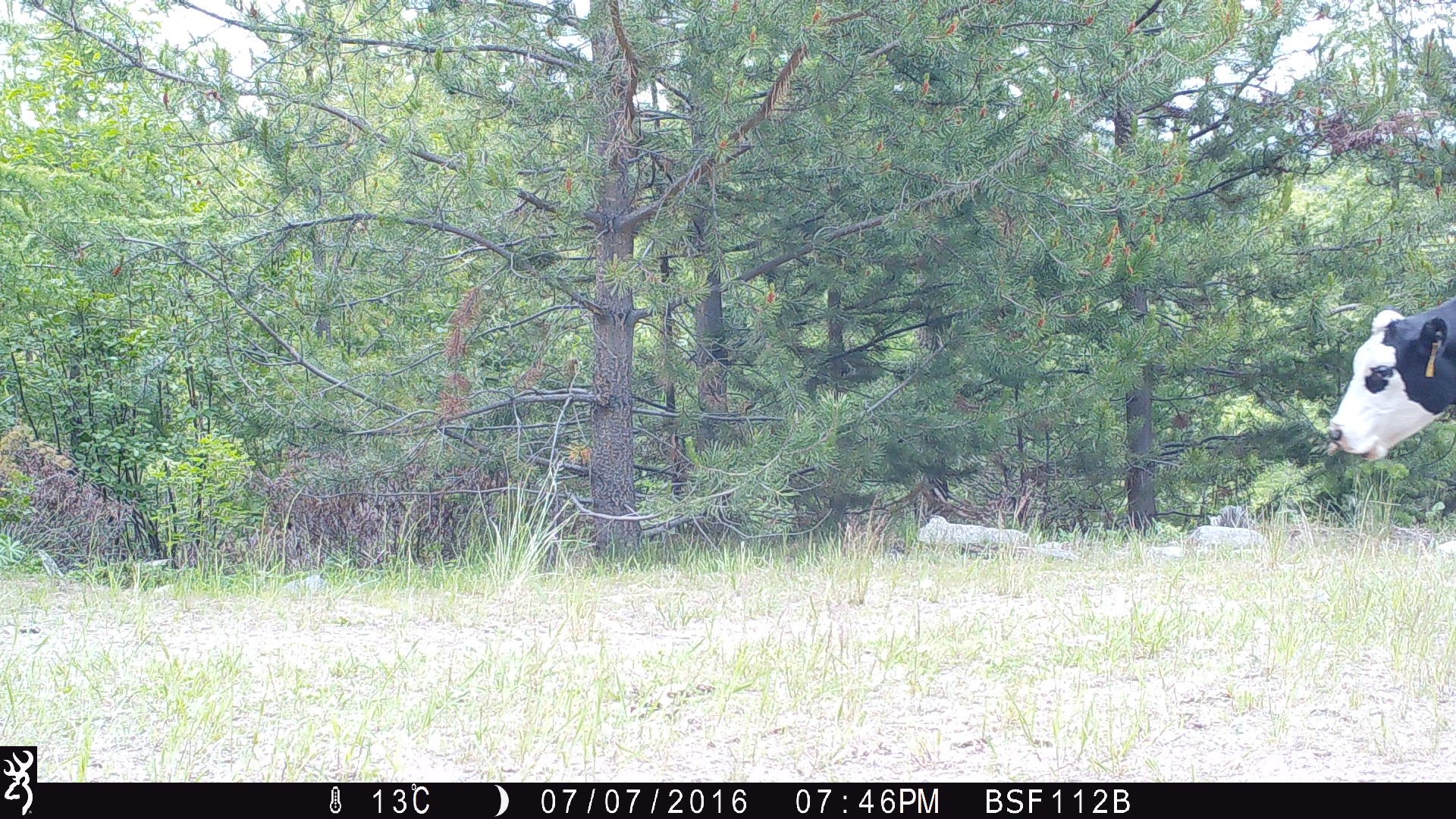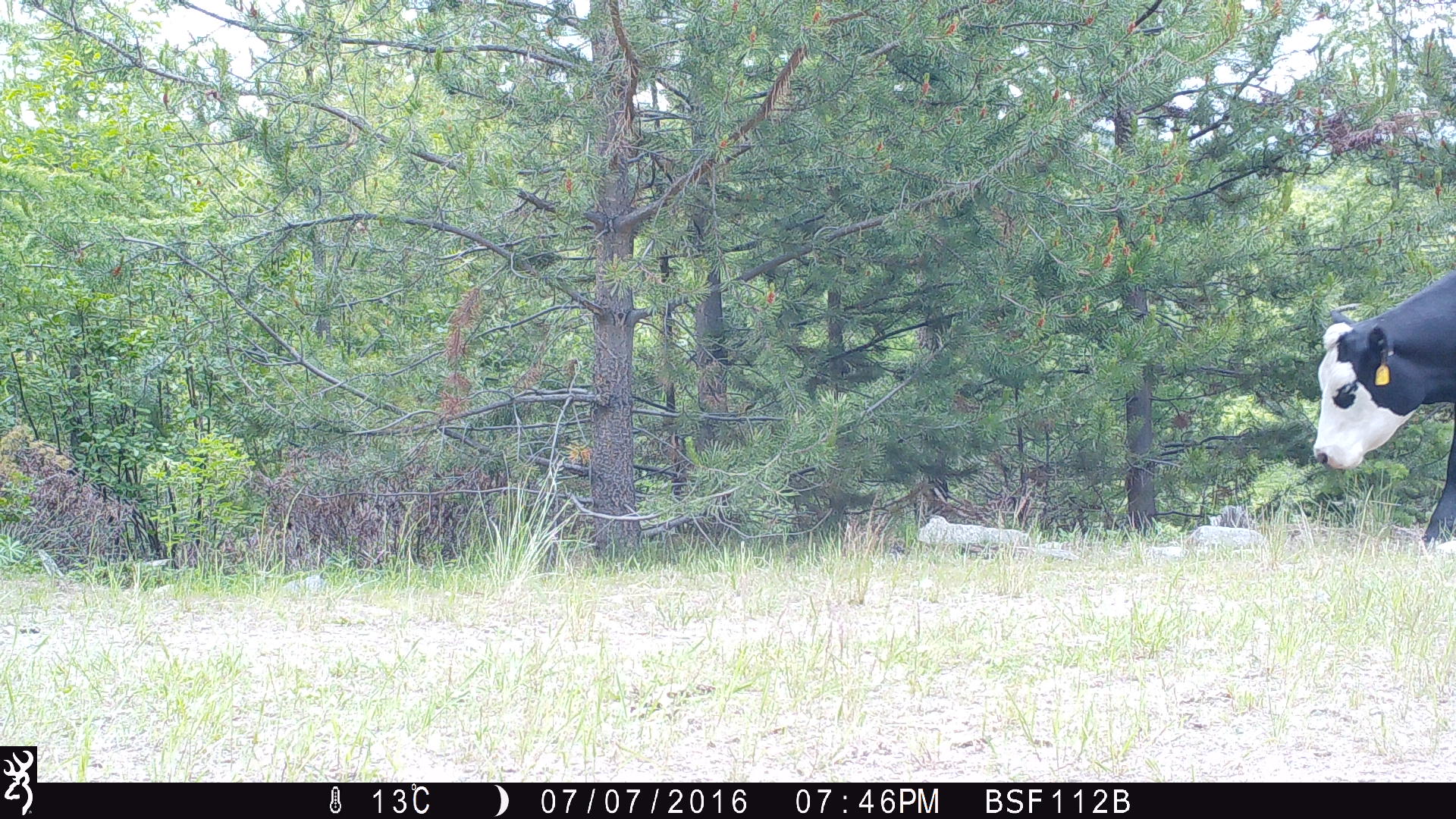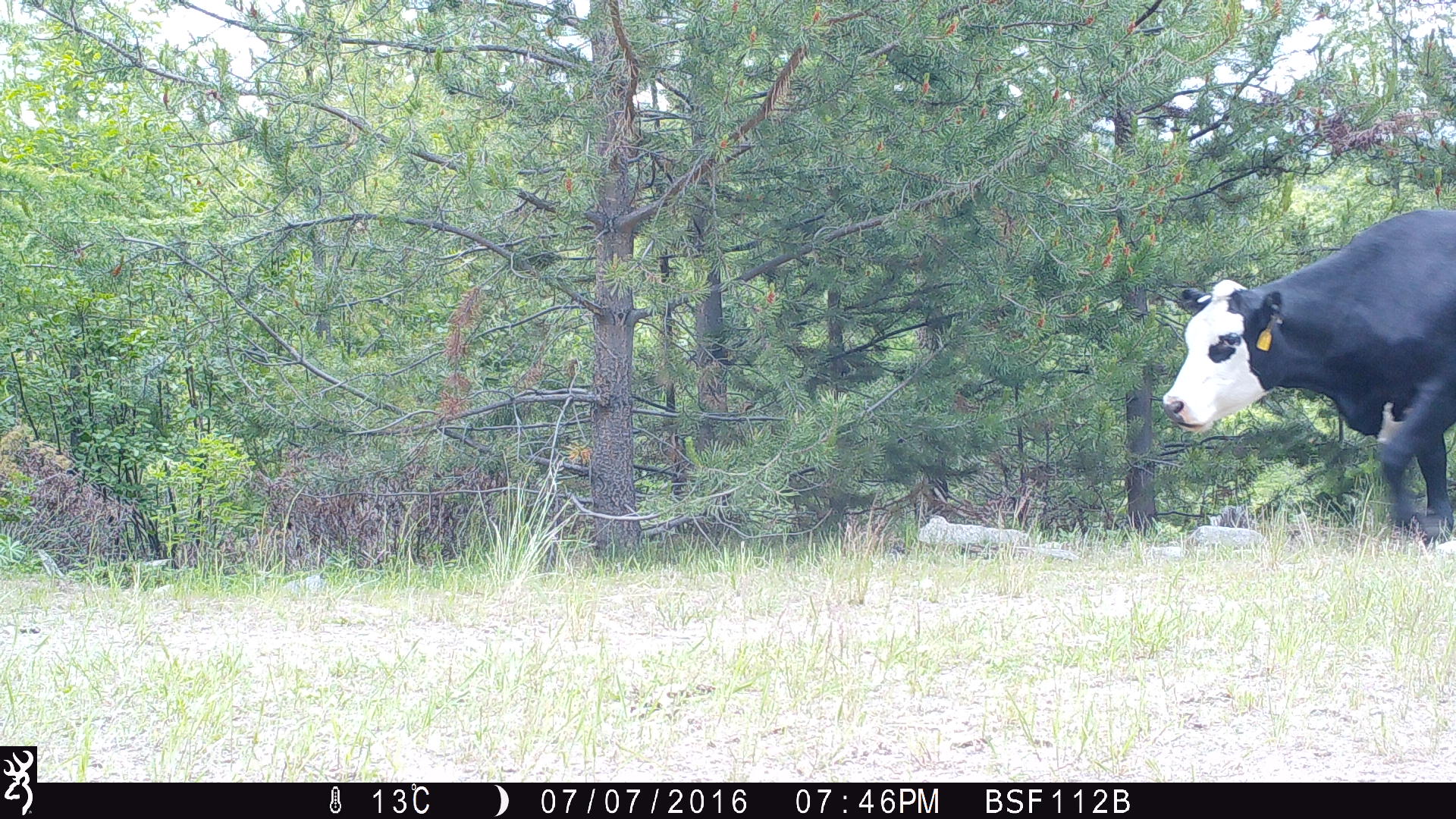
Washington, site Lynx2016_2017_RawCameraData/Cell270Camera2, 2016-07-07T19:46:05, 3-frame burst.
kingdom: Animalia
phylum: Chordata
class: Mammalia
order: Artiodactyla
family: Bovidae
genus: Bos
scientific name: Bos taurus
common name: domestic cattle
Domestic cattle (Bos taurus). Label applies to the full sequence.